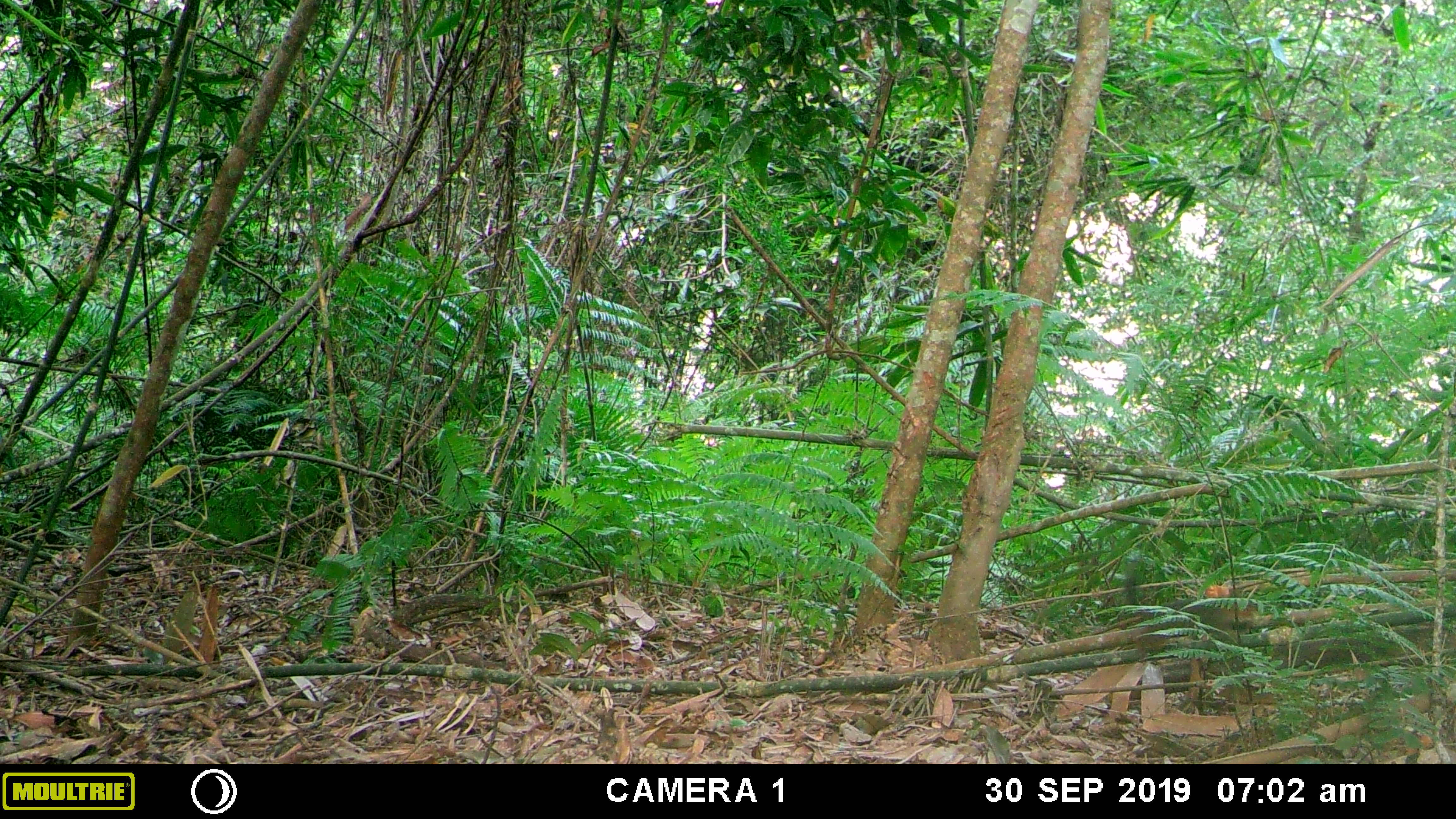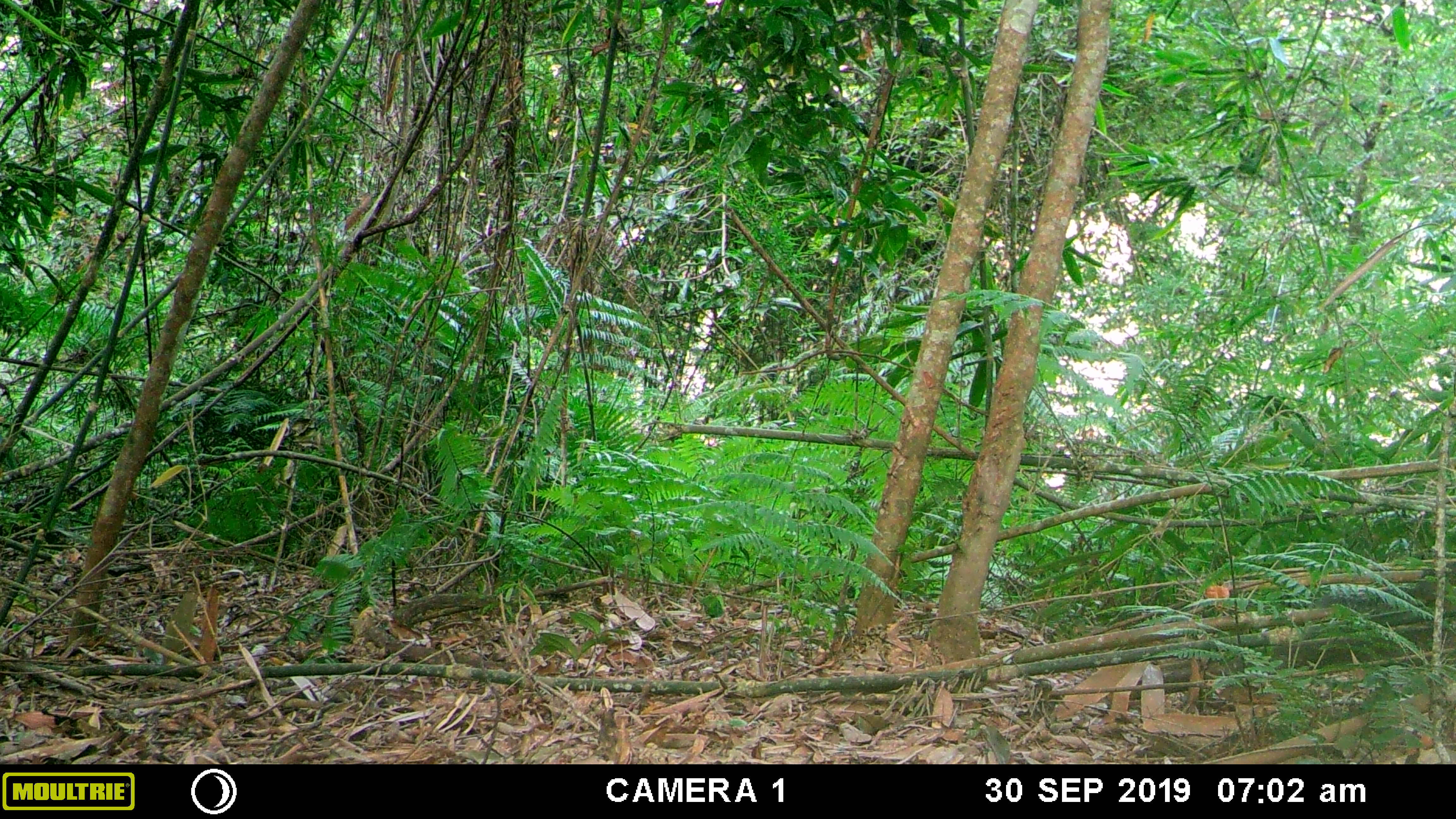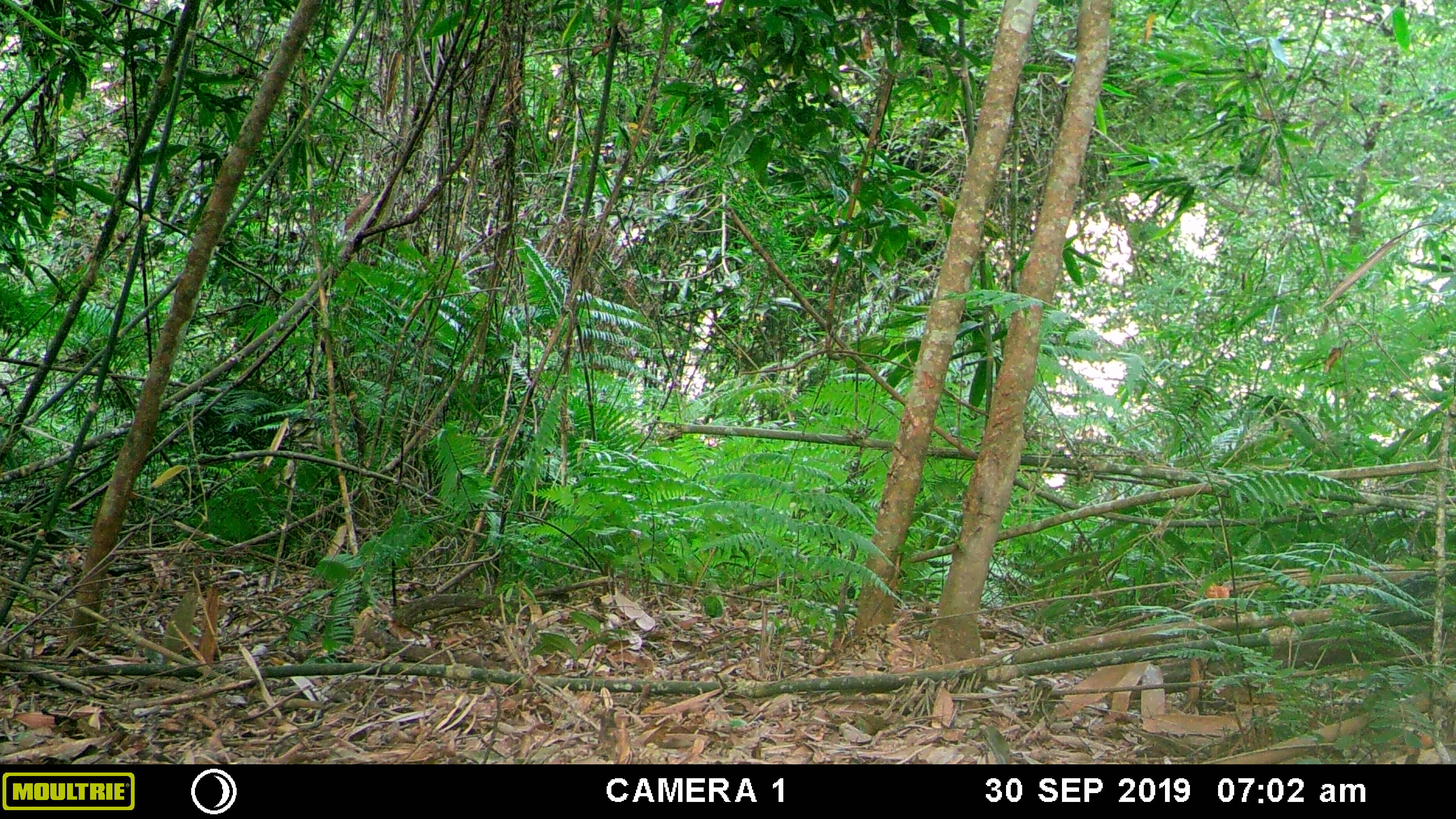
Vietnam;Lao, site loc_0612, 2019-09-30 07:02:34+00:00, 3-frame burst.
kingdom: Animalia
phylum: Chordata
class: Mammalia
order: Rodentia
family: Sciuridae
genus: Dremomys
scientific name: Dremomys rufigenis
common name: red-cheeked squirrel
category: red cheeked squirrel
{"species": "red cheeked squirrel (red-cheeked squirrel) (Dremomys rufigenis)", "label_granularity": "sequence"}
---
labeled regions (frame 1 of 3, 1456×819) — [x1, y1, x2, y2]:
red cheeked squirrel: [1119, 551, 1261, 652]